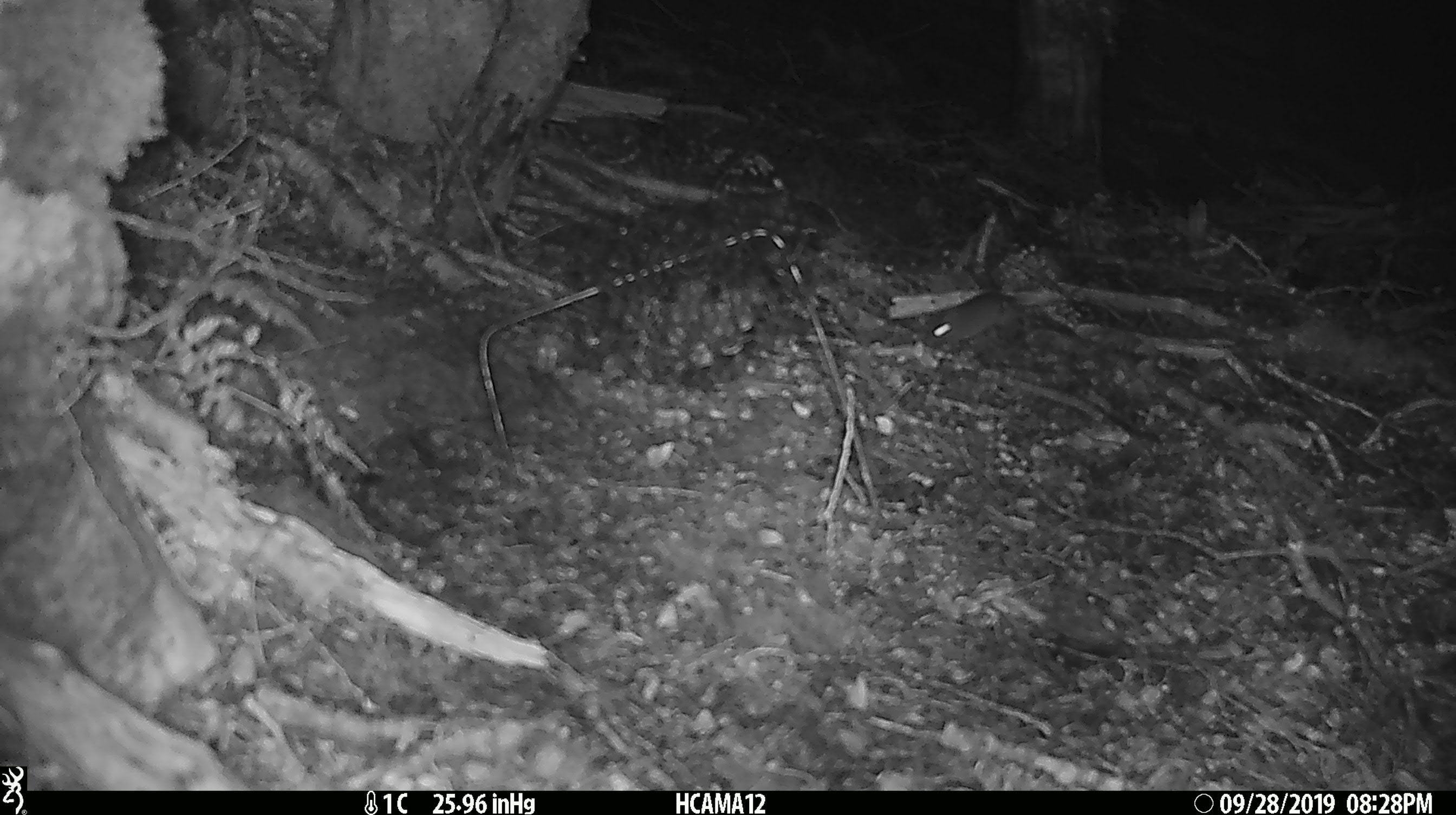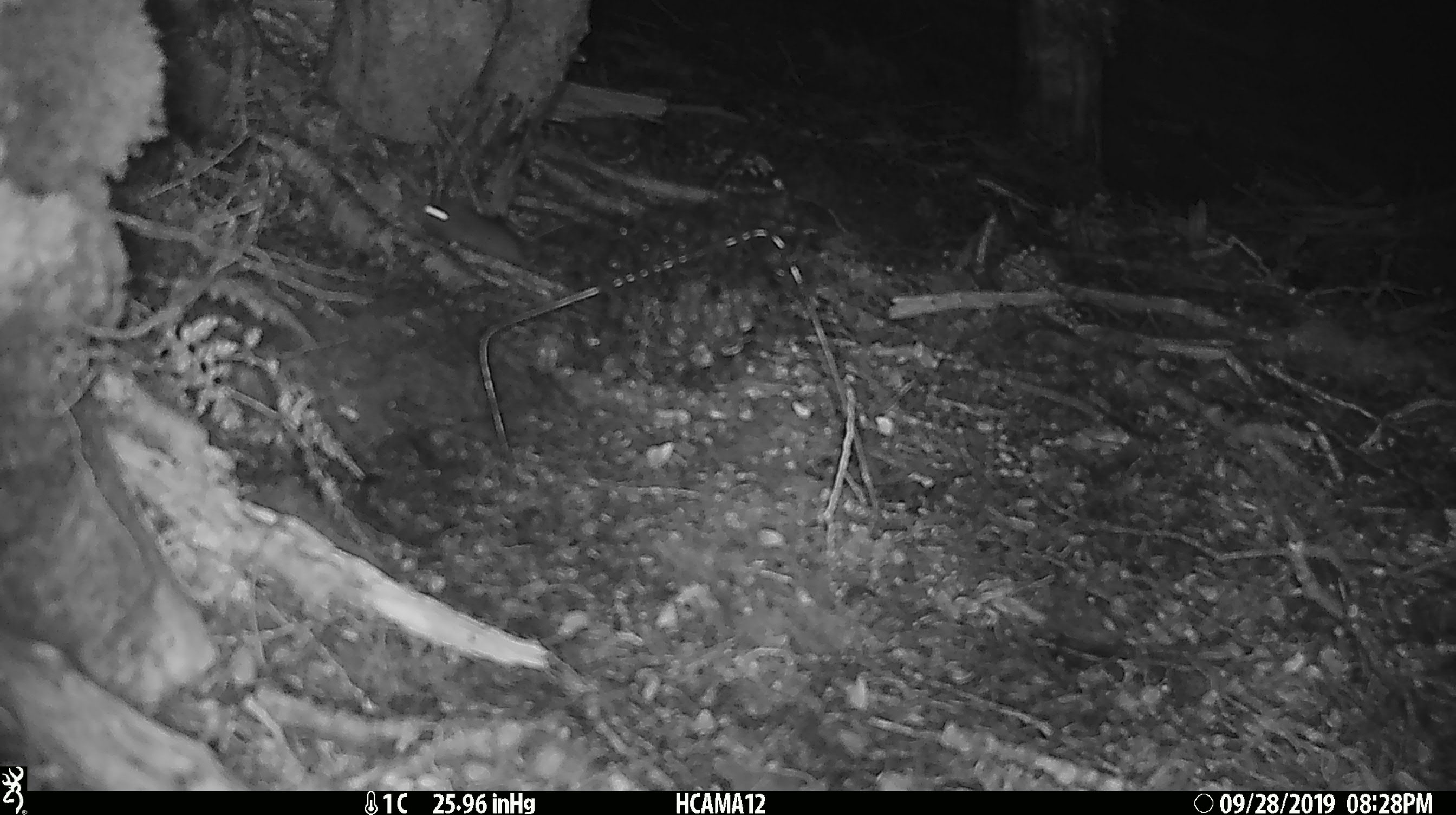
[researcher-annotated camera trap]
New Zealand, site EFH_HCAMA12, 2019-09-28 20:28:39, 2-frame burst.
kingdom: Animalia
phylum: Chordata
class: Mammalia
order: Rodentia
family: Muridae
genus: Mus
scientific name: Mus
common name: mouse